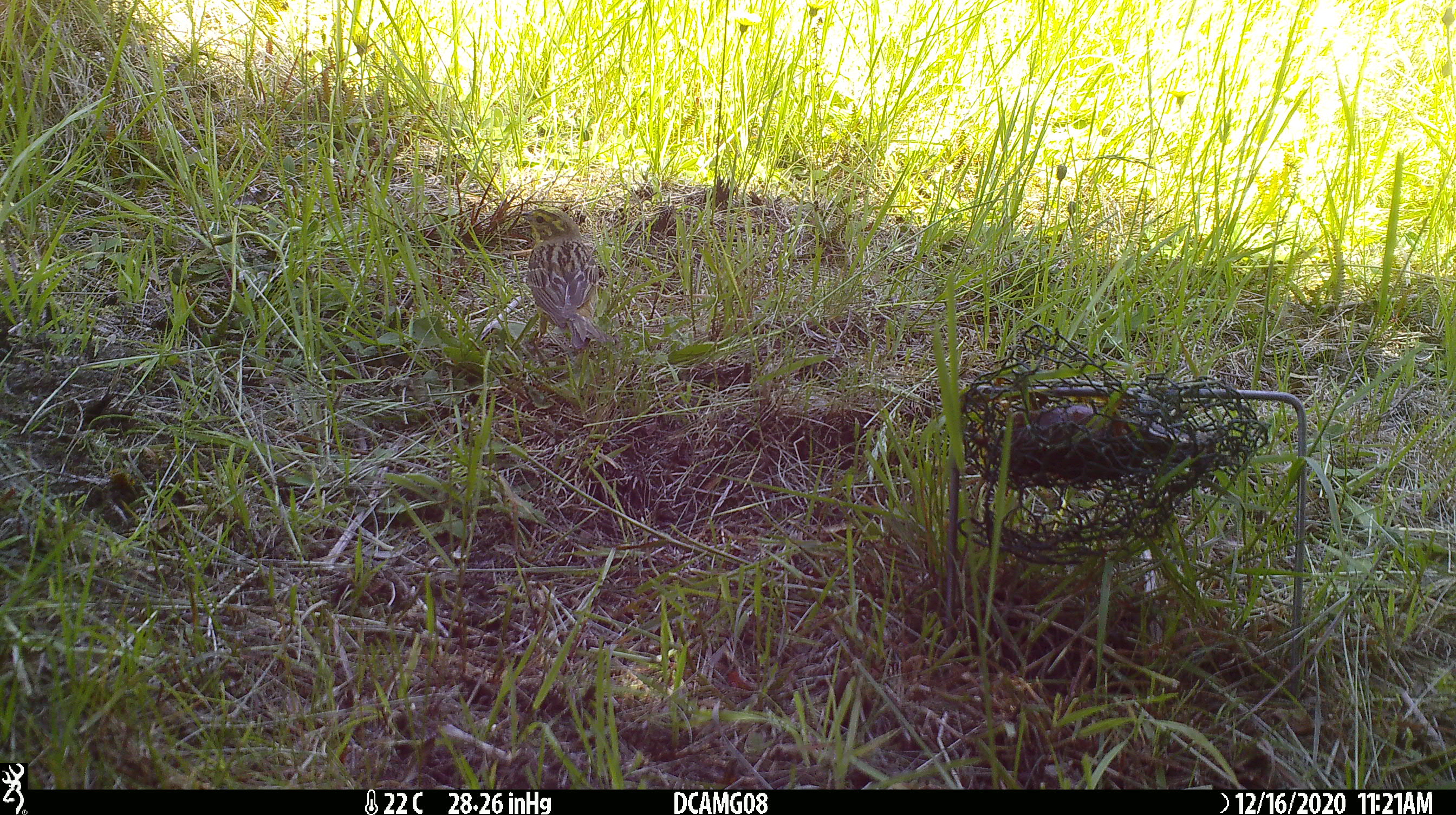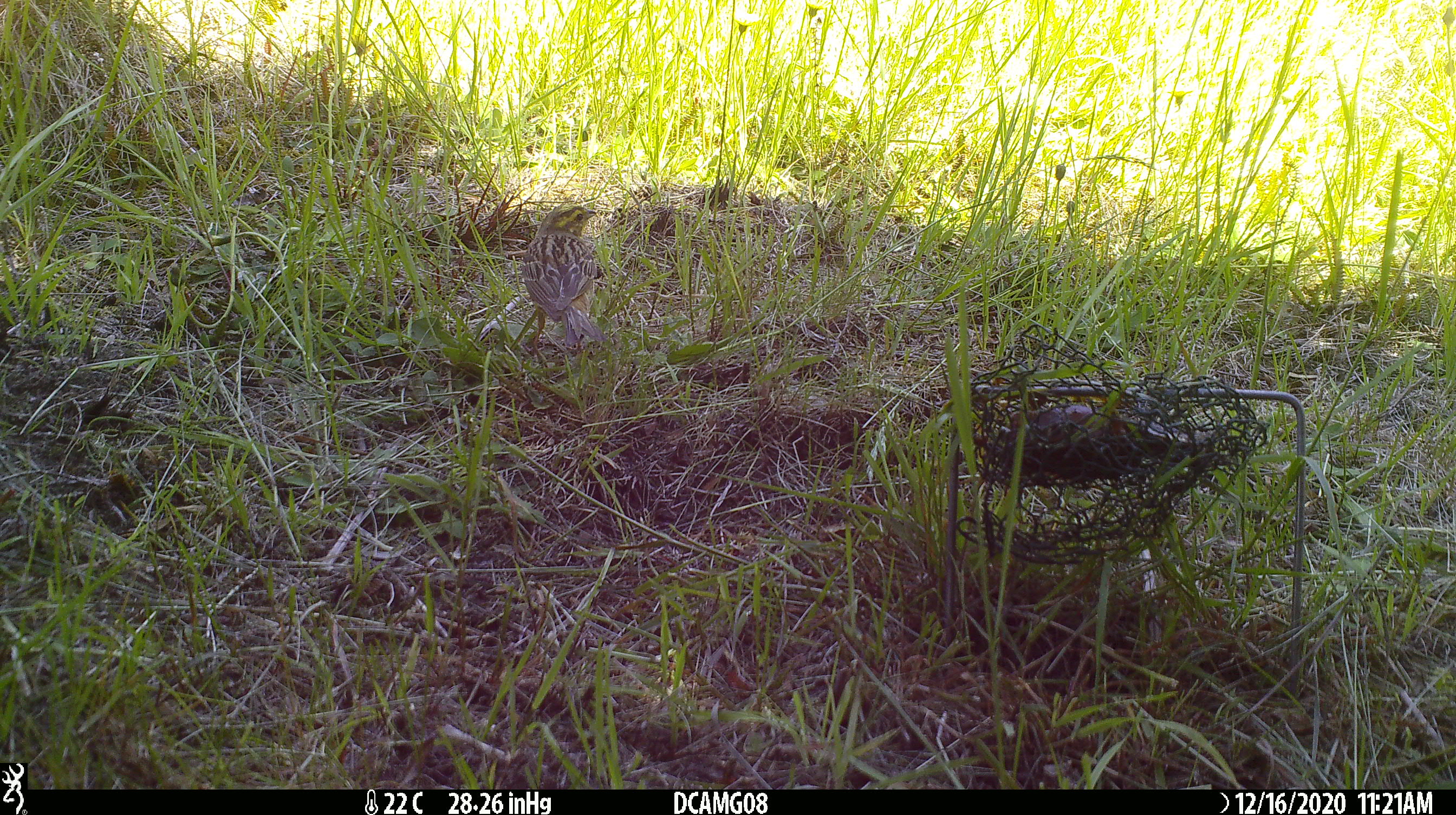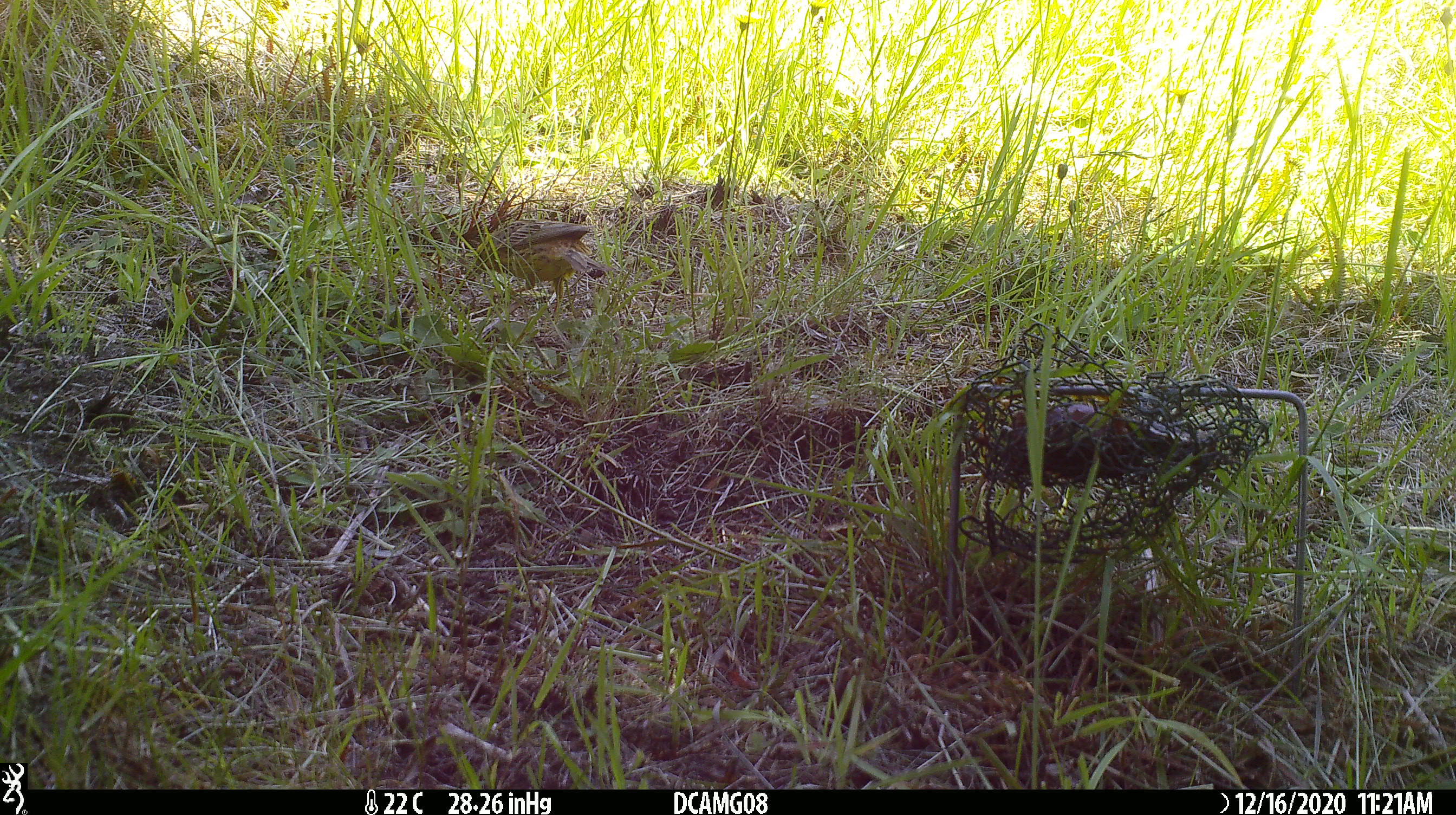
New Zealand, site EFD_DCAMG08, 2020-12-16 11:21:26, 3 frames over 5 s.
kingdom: Animalia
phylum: Chordata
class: Aves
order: Passeriformes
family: Emberizidae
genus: Emberiza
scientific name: Emberiza citrinella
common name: yellowhammer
Yellowhammer (Emberiza citrinella).